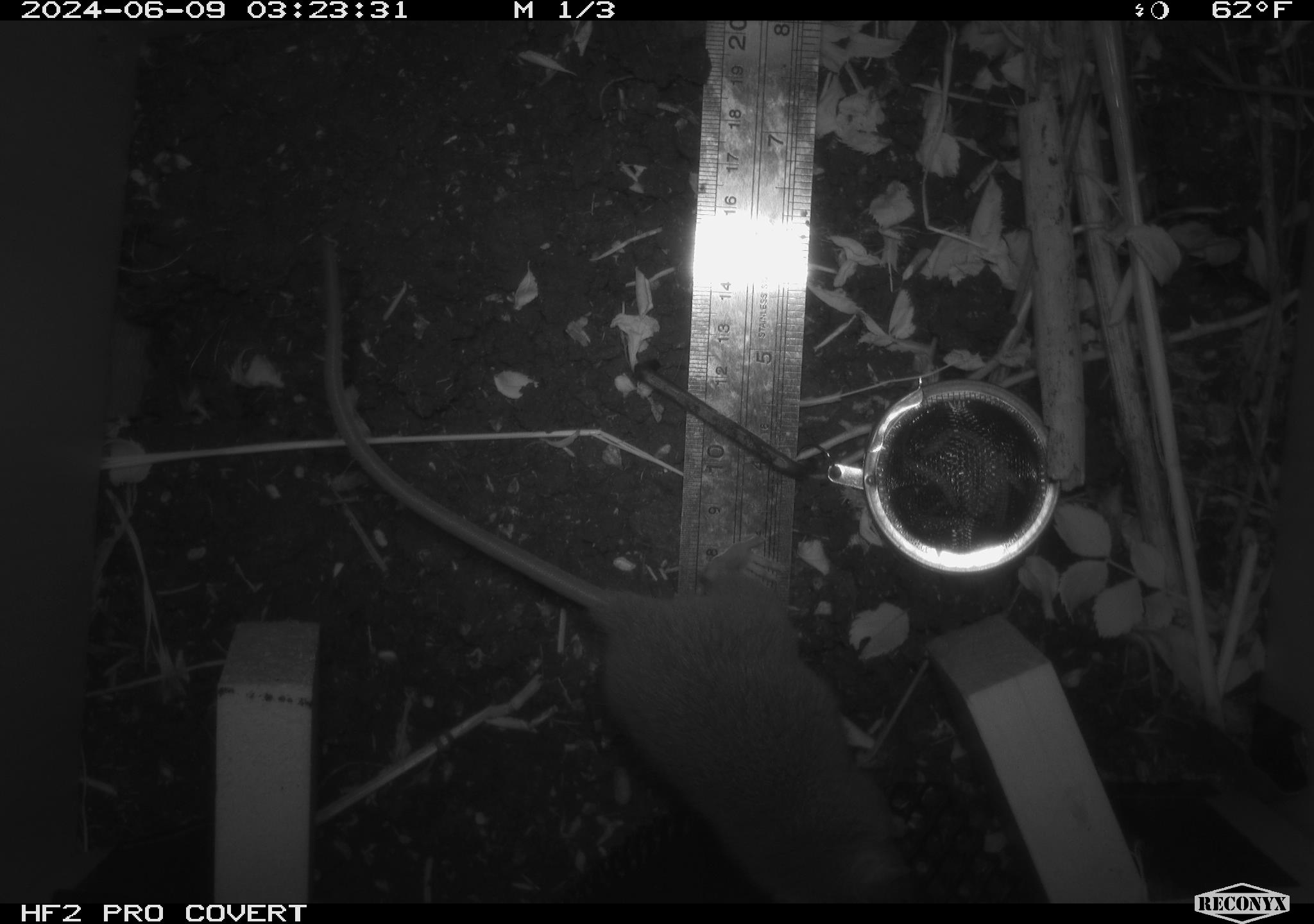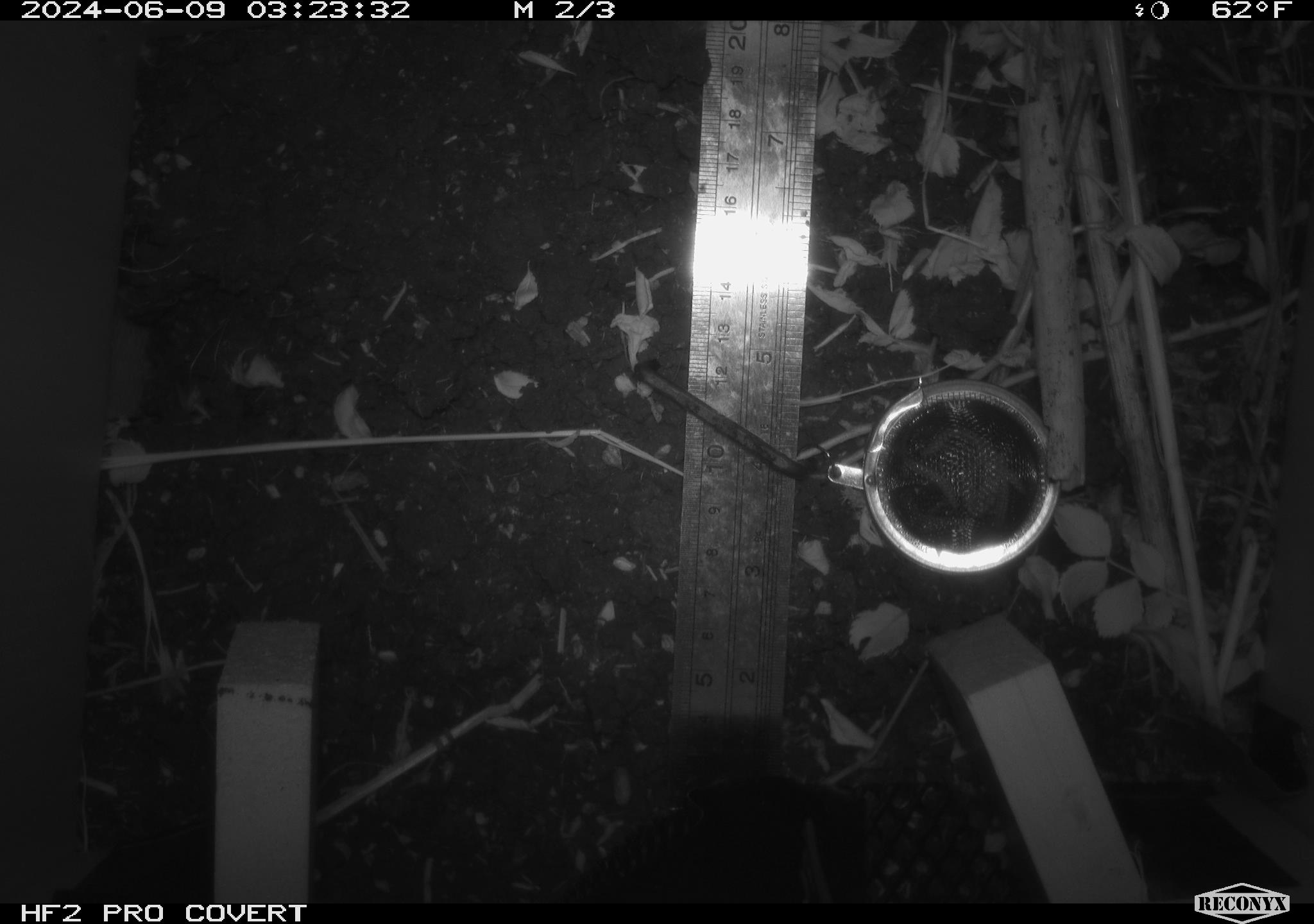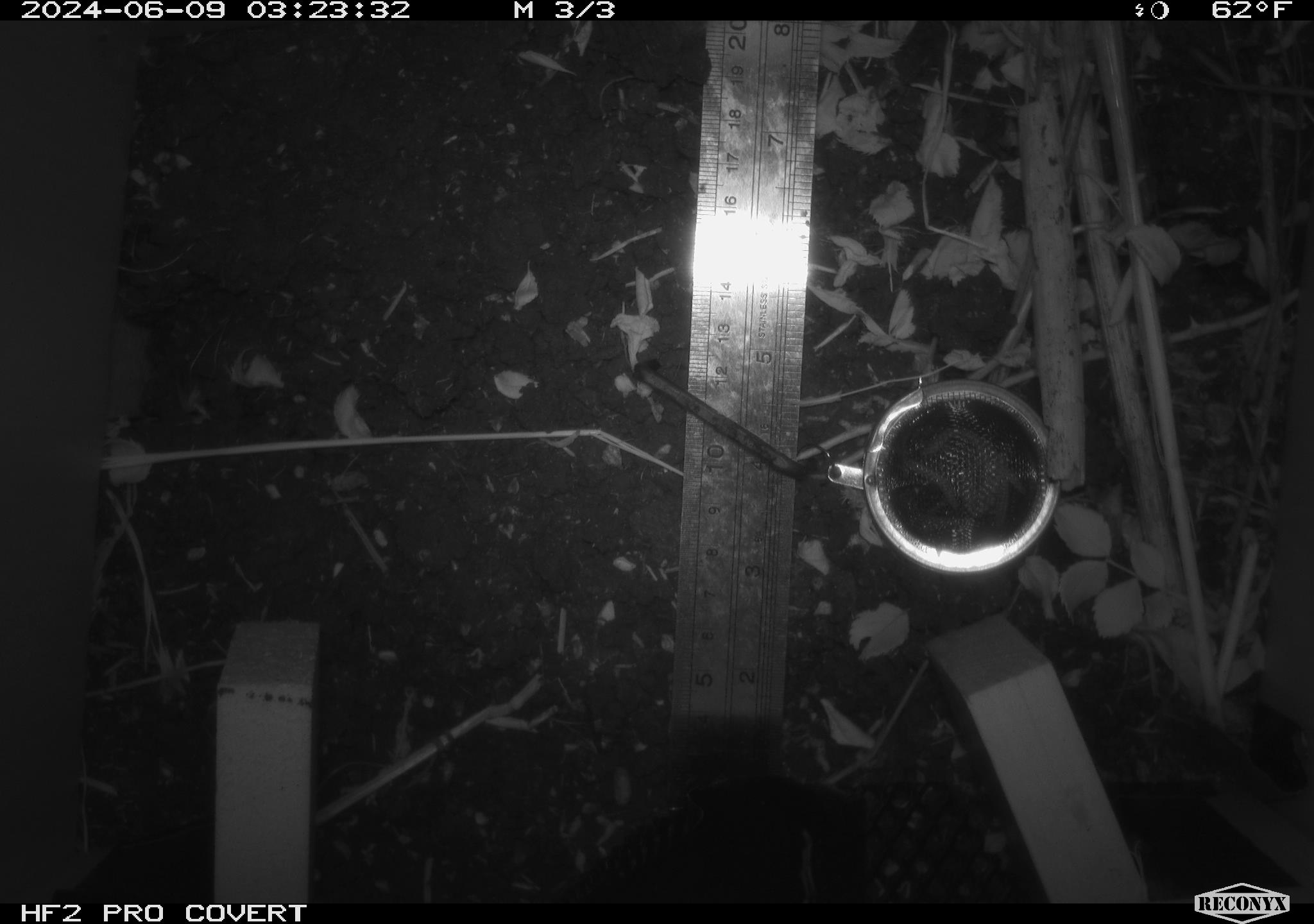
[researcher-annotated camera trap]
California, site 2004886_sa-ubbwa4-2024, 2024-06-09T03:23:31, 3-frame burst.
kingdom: Animalia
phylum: Chordata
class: Mammalia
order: Rodentia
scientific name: Rodentia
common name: woodrat or rat or mouse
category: woodrat or rat or mouse species